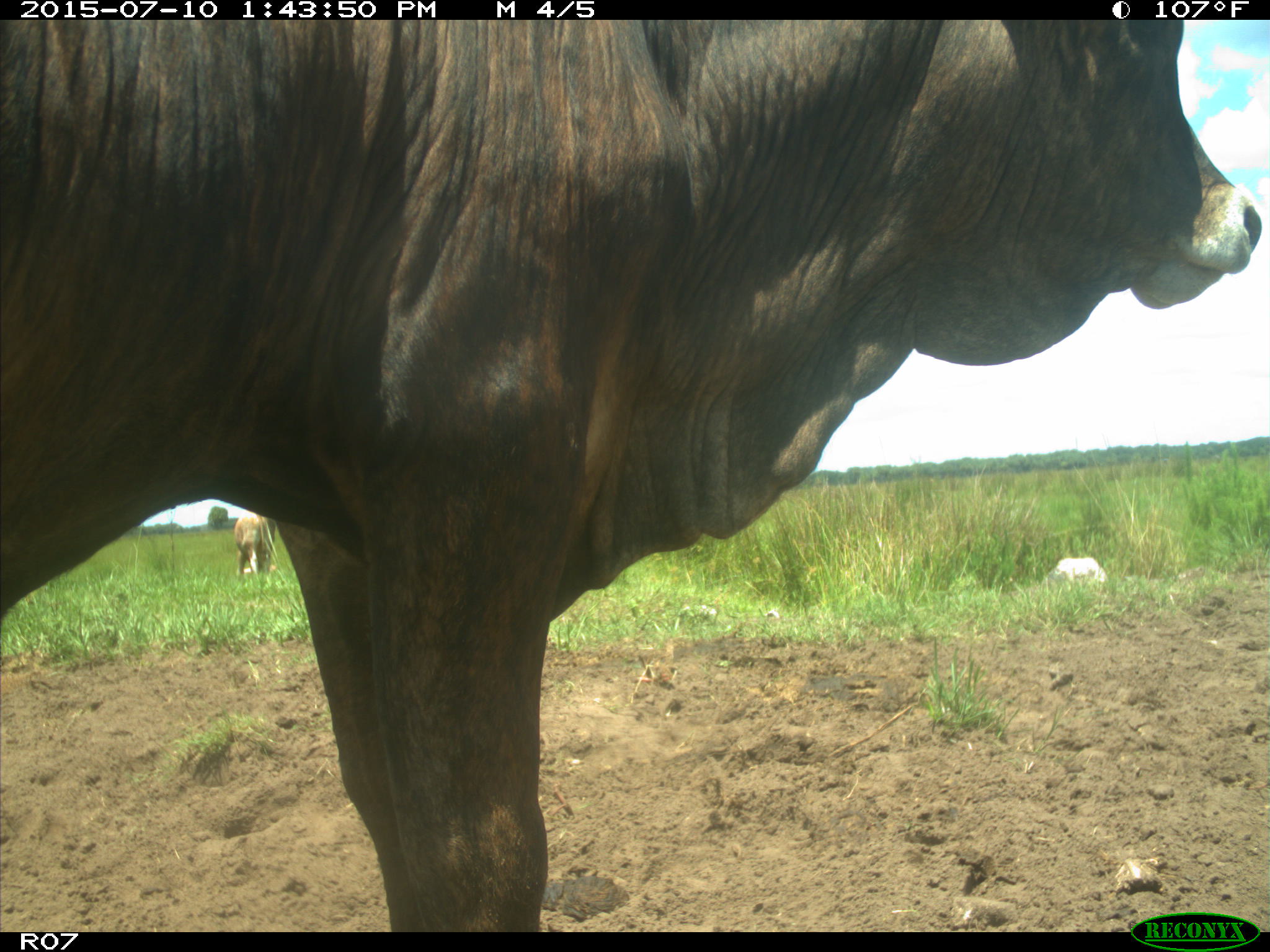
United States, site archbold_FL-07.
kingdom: Animalia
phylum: Chordata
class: Mammalia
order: Artiodactyla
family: Bovidae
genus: Bos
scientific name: Bos taurus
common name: domestic cow